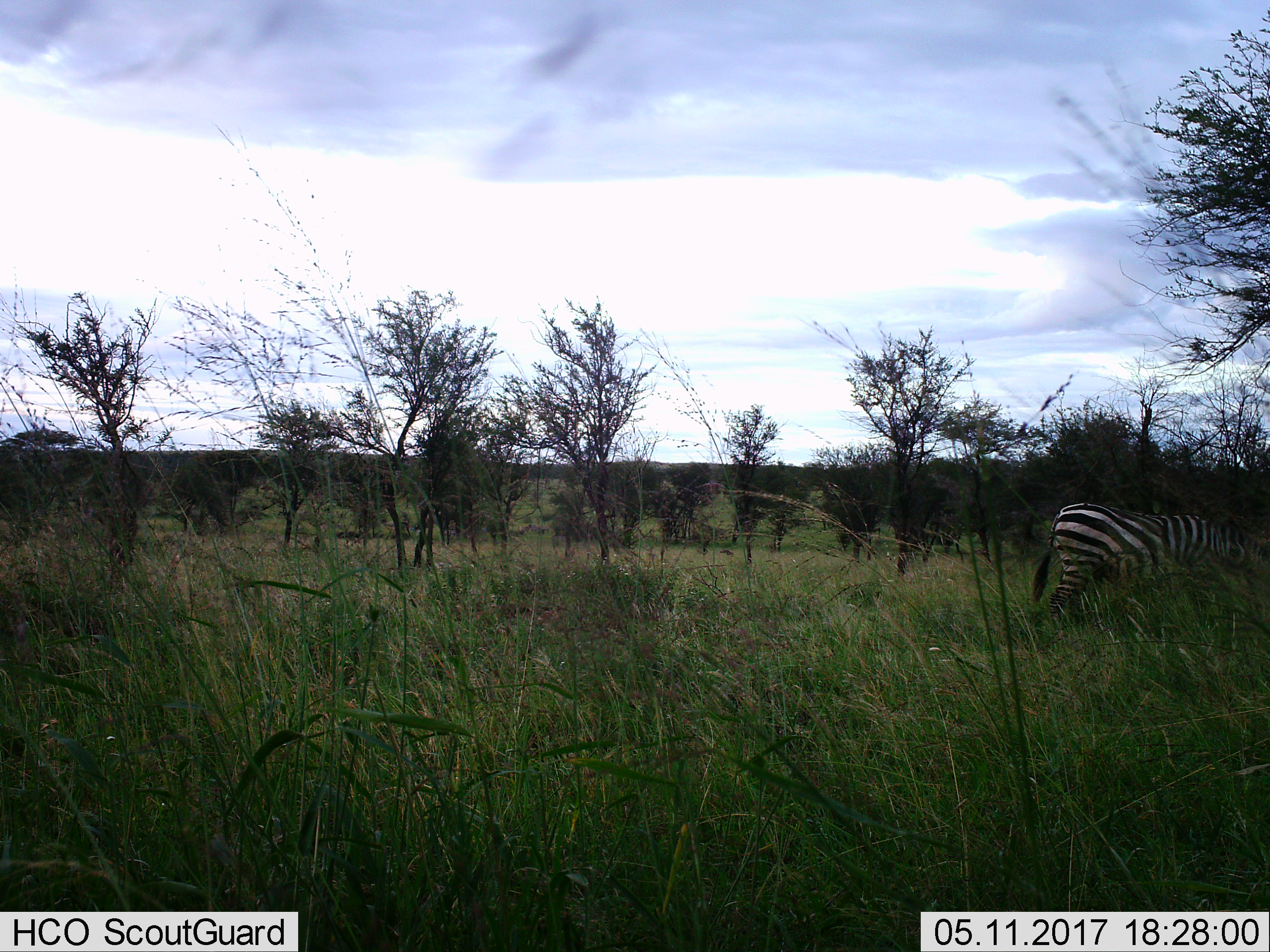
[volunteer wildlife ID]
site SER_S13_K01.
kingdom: Animalia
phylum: Chordata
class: Mammalia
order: Perissodactyla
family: Equidae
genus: Equus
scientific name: Equus quagga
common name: plains zebra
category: zebraplains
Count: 1.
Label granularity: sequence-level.